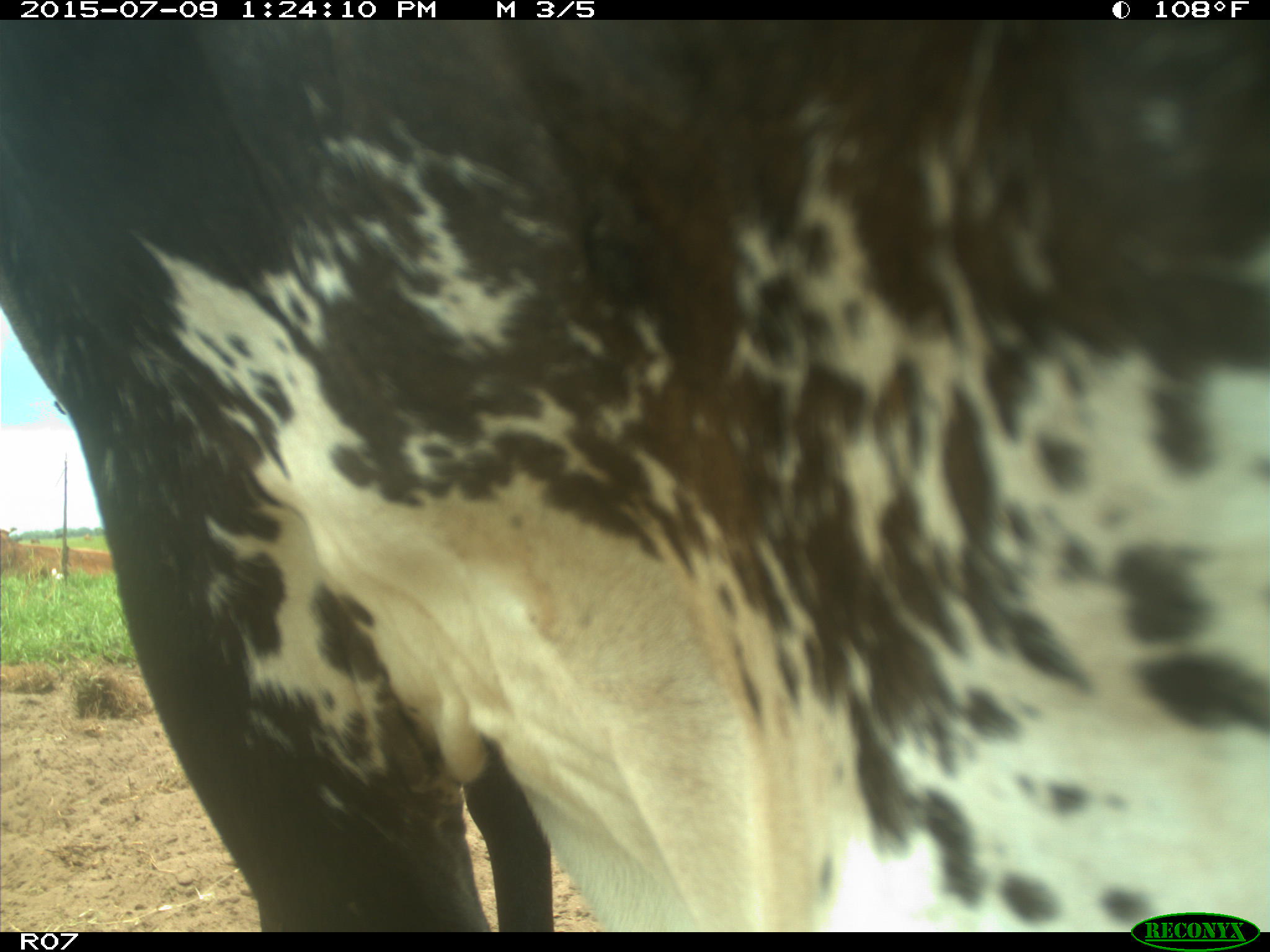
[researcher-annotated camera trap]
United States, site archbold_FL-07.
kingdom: Animalia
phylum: Chordata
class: Mammalia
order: Artiodactyla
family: Bovidae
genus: Bos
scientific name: Bos taurus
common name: domestic cow